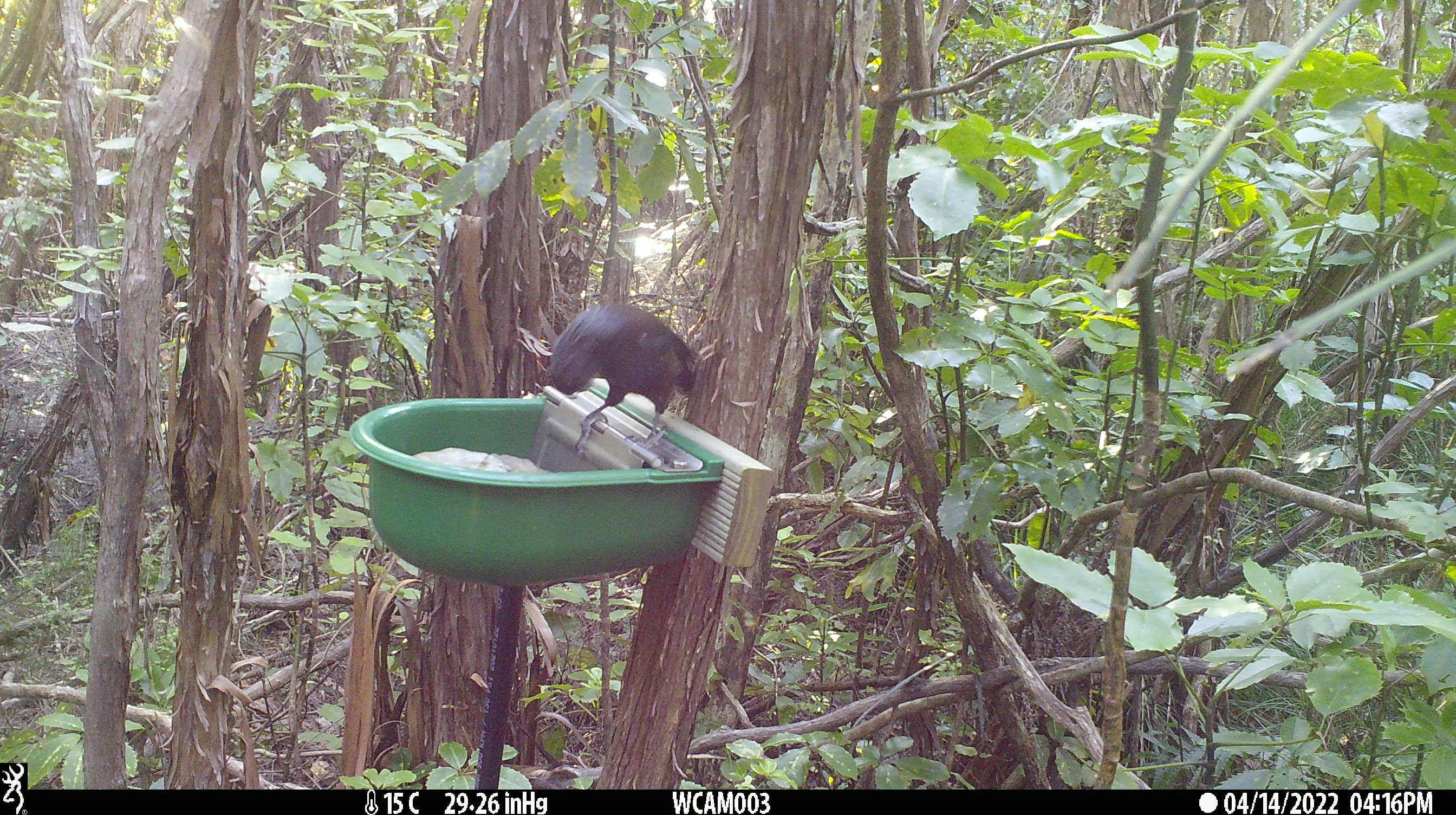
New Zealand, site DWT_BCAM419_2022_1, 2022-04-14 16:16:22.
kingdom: Animalia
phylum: Chordata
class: Aves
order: Passeriformes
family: Meliphagidae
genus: Prosthemadera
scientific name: Prosthemadera novaeseelandiae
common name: tui